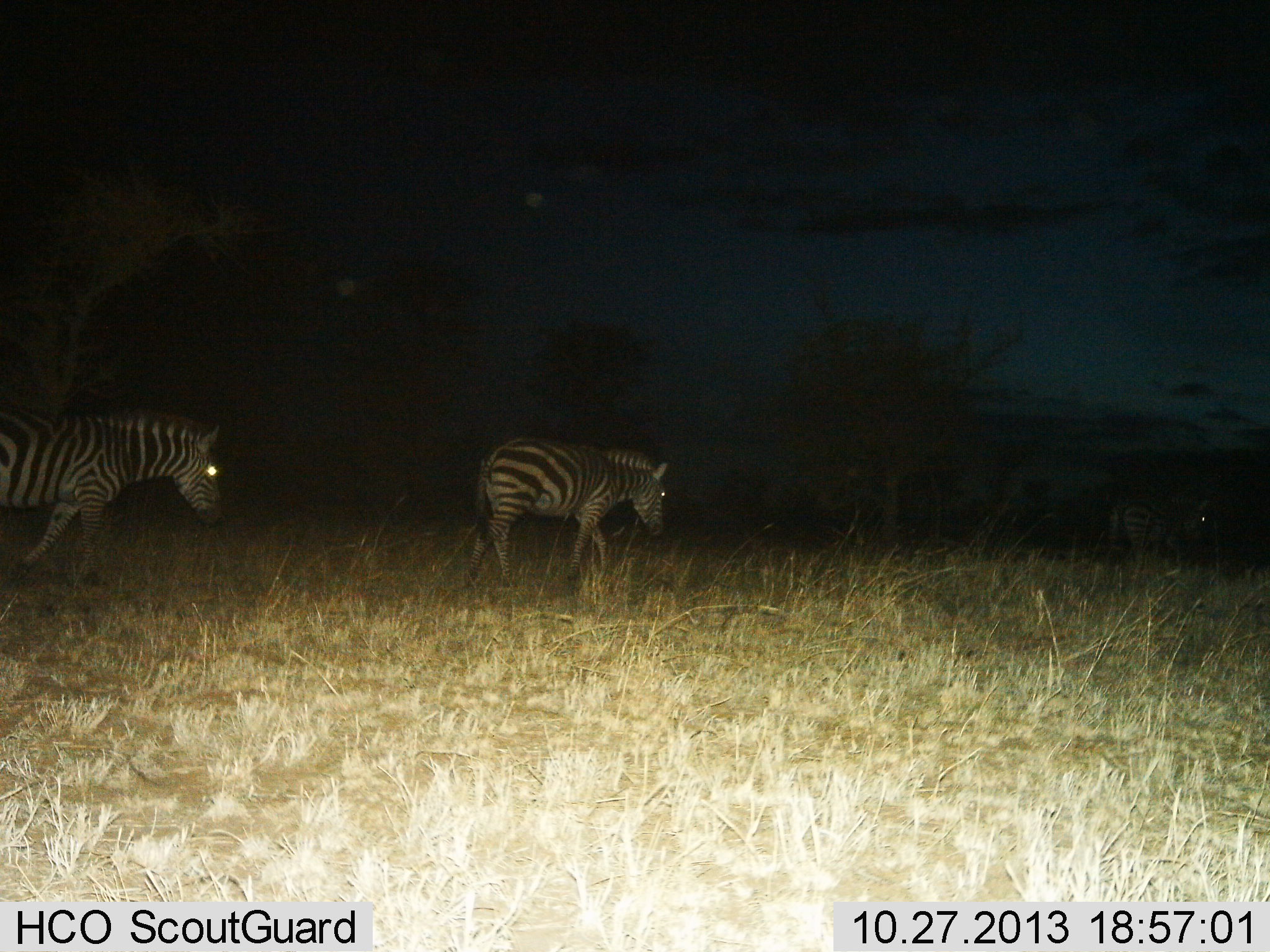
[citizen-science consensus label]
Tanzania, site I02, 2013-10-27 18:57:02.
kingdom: Animalia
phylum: Chordata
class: Mammalia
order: Perissodactyla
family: Equidae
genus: Equus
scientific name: Equus quagga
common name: plains zebra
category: zebra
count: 3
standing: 0%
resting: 0%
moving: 100%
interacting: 0%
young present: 0%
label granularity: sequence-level